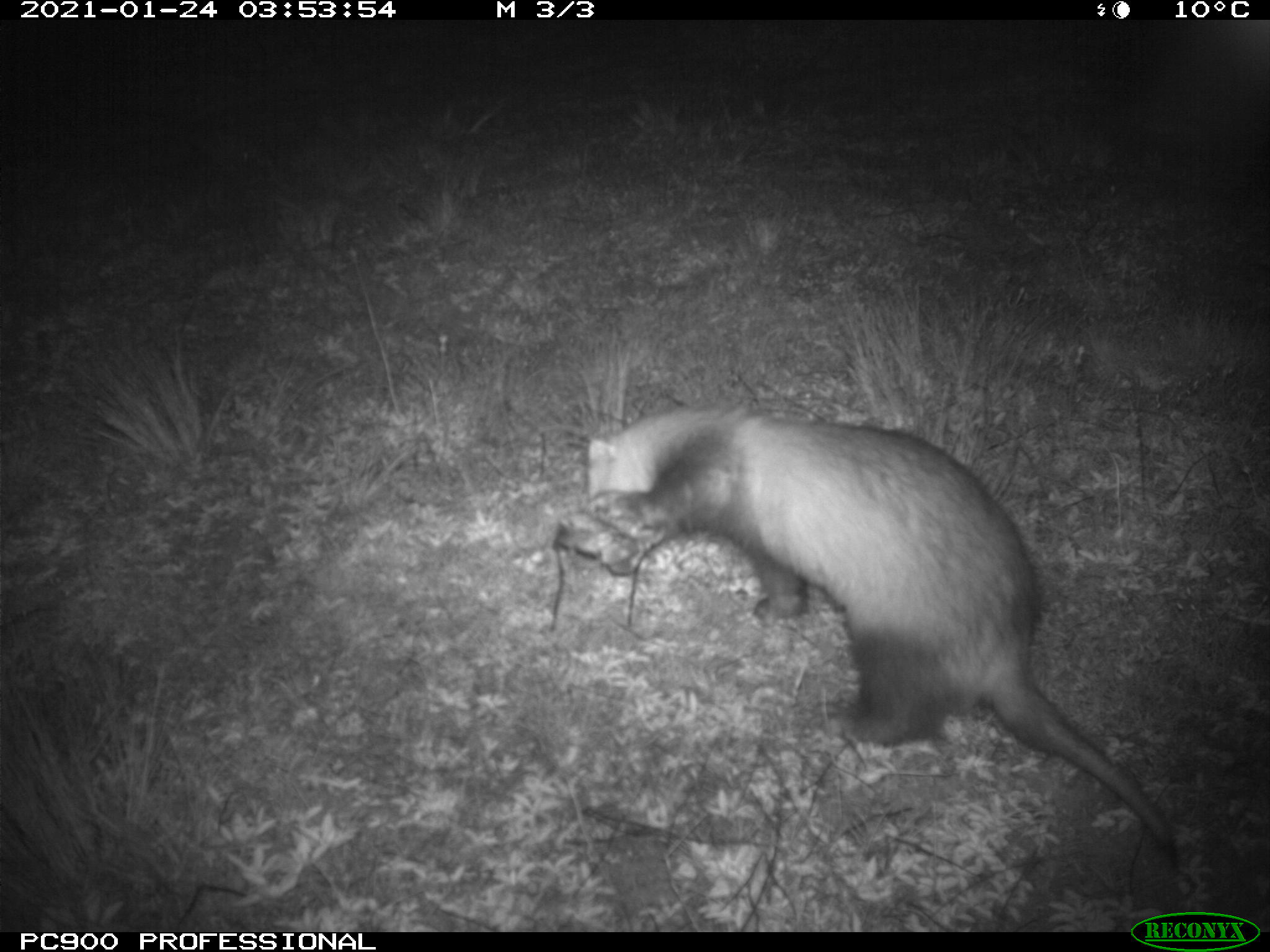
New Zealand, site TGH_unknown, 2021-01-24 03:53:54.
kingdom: Animalia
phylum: Chordata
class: Mammalia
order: Carnivora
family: Mustelidae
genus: Mustela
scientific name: Mustela furo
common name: ferret